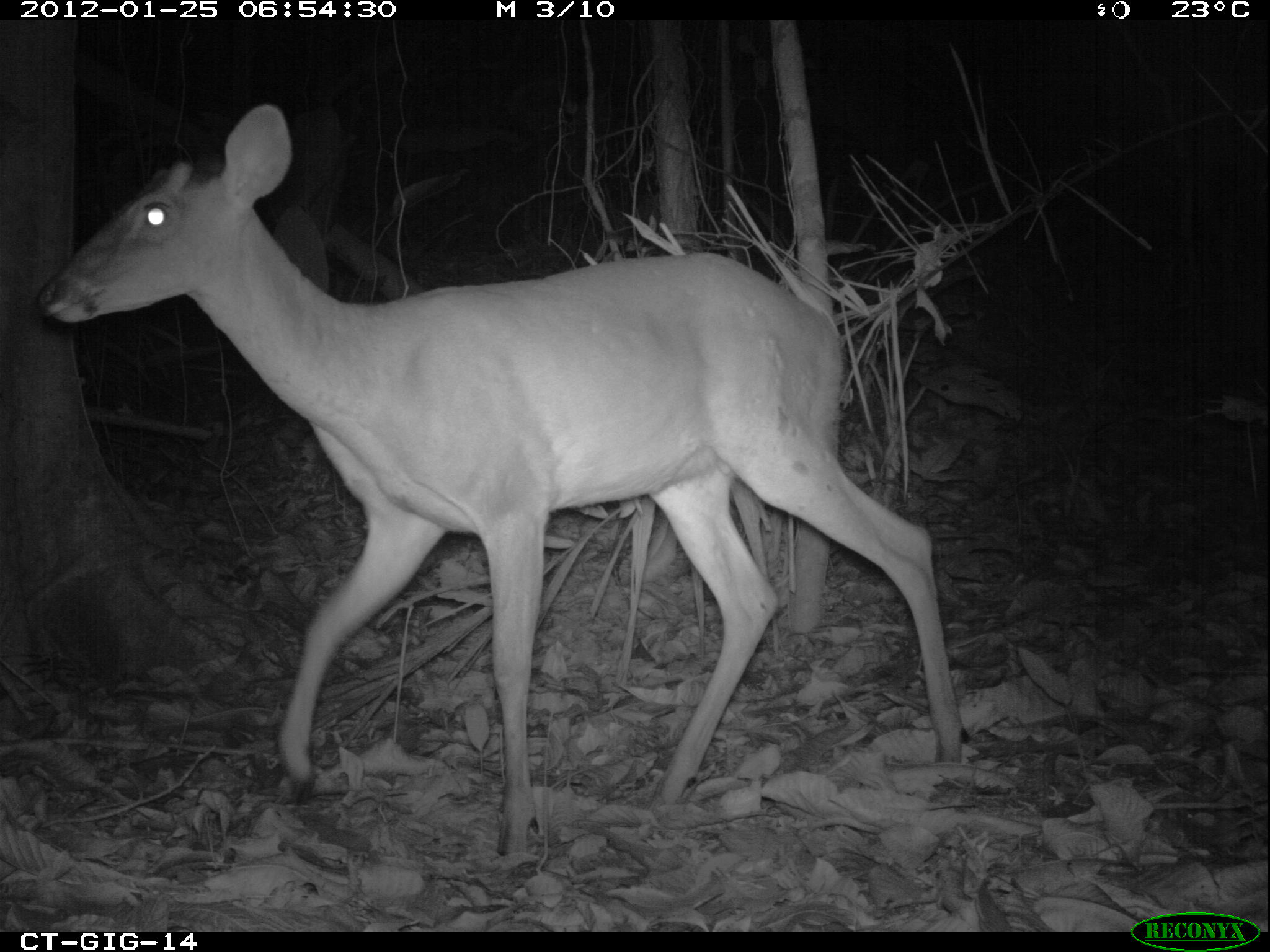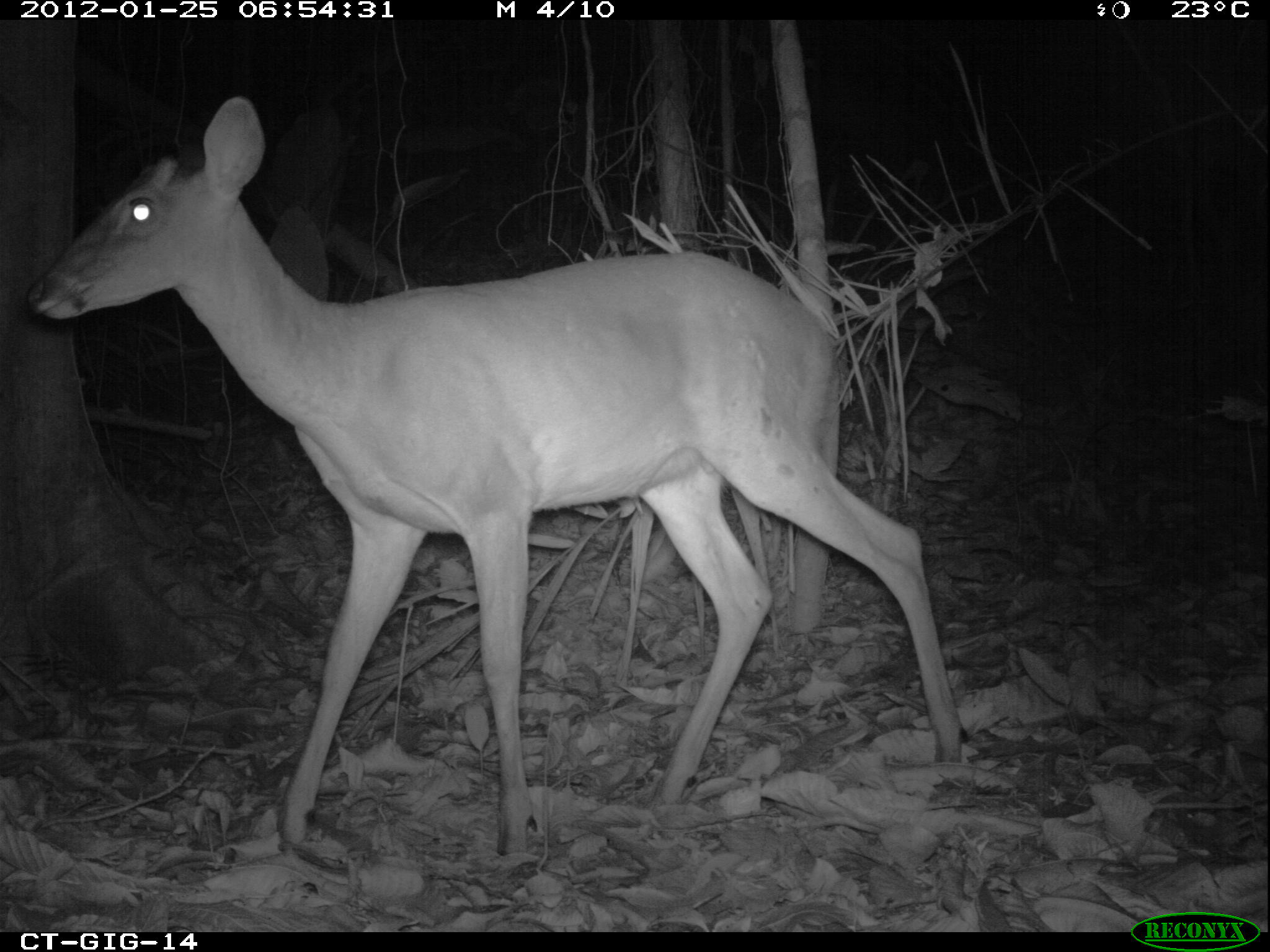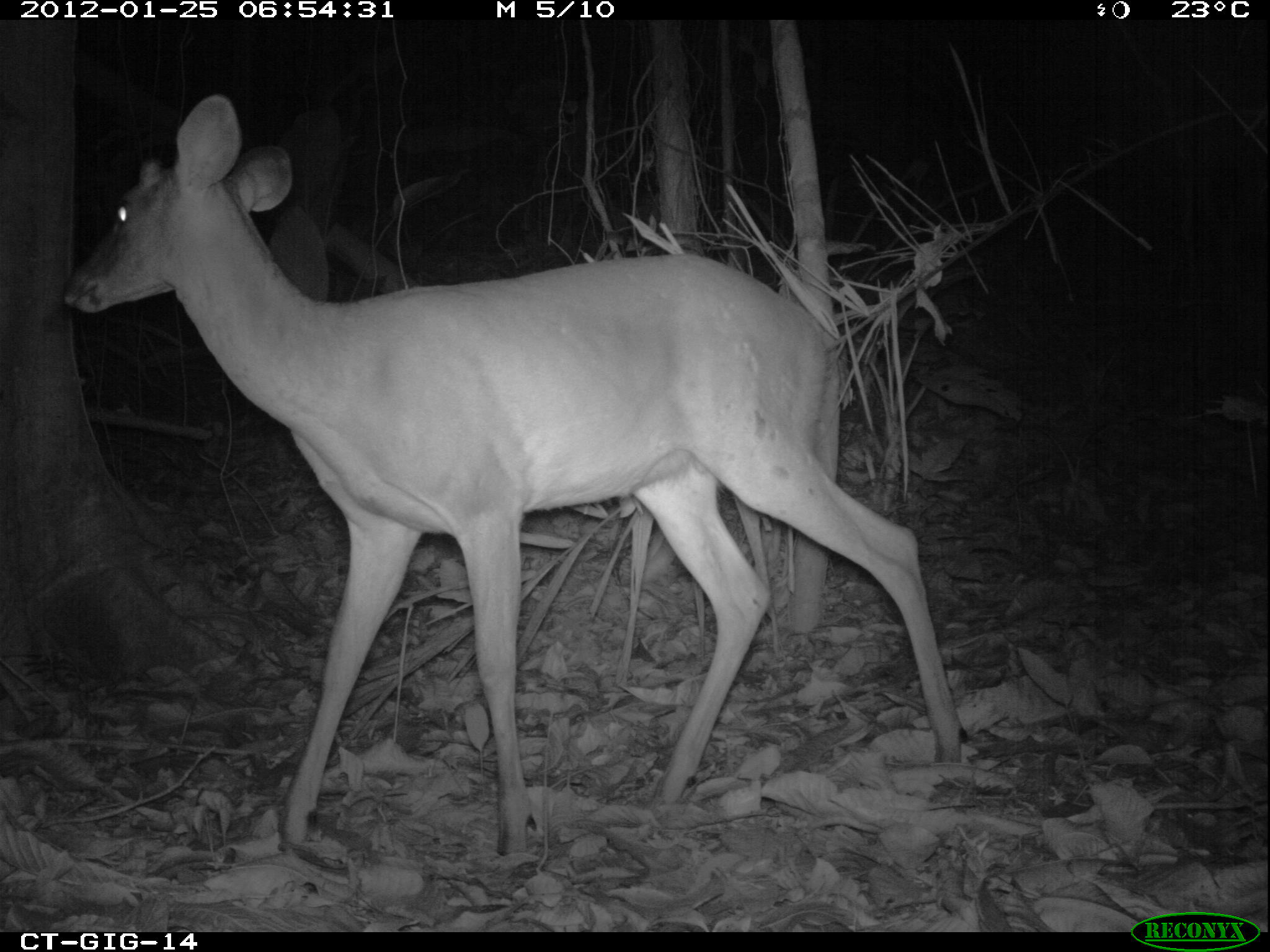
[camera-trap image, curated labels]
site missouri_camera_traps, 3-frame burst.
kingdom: Animalia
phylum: Chordata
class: Mammalia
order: Artiodactyla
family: Cervidae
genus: Odocoileus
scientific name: Odocoileus virginianus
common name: white-tailed deer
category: white tailed deer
White tailed deer (white-tailed deer) (Odocoileus virginianus). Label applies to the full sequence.